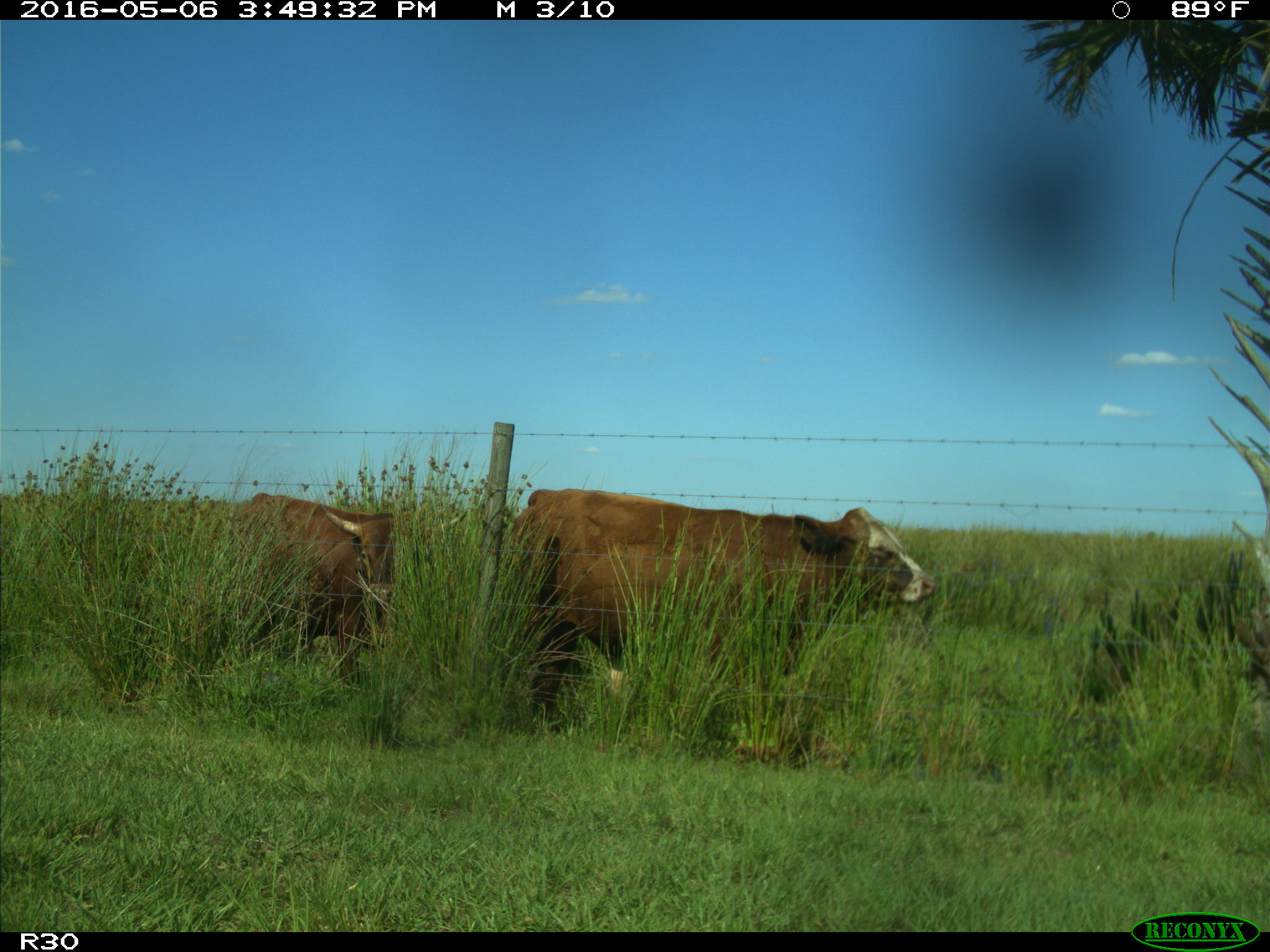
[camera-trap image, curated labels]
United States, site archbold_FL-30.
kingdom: Animalia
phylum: Chordata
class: Mammalia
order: Artiodactyla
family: Bovidae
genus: Bos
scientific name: Bos taurus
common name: domestic cow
Bos taurus (domestic cow).